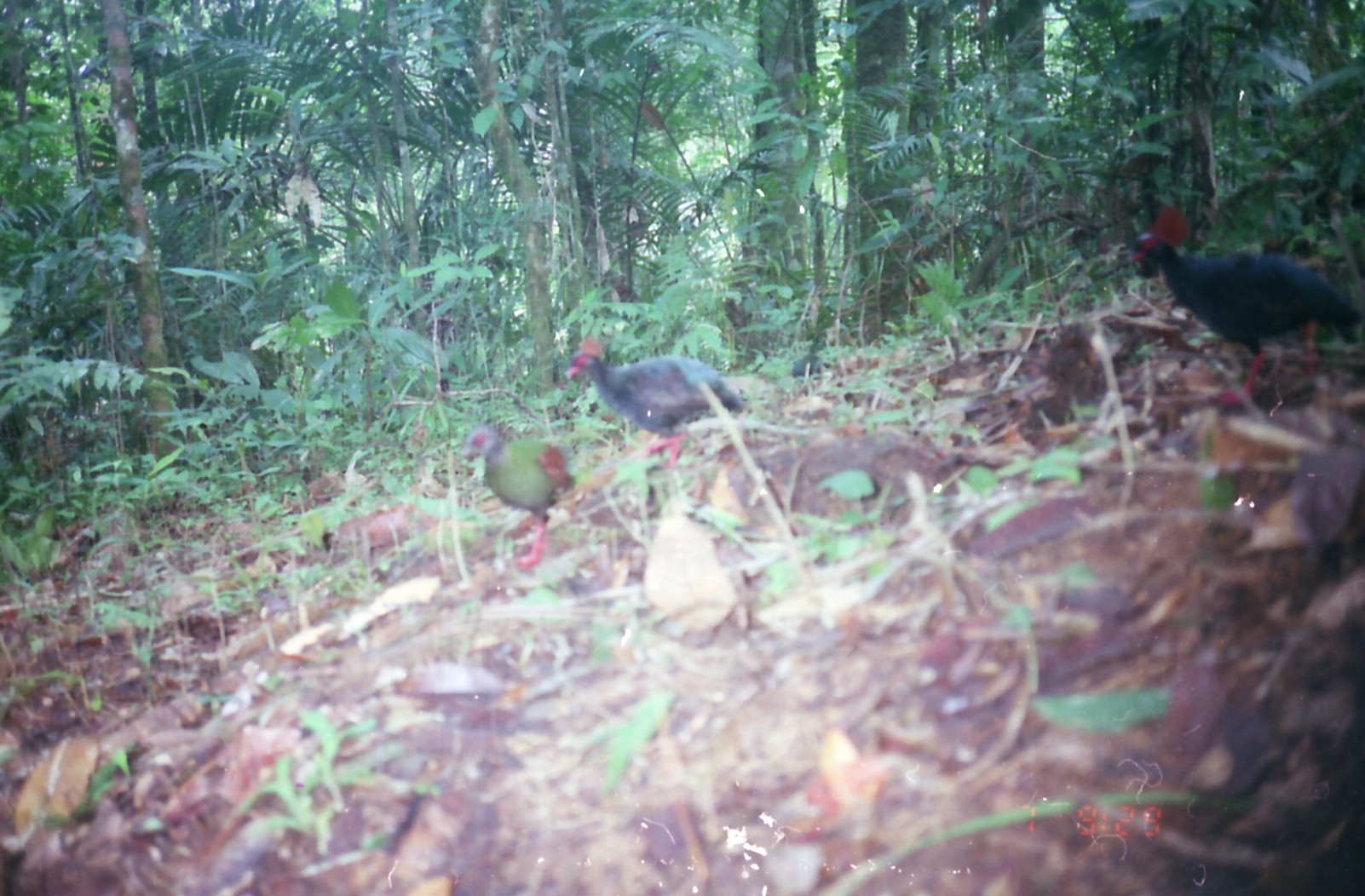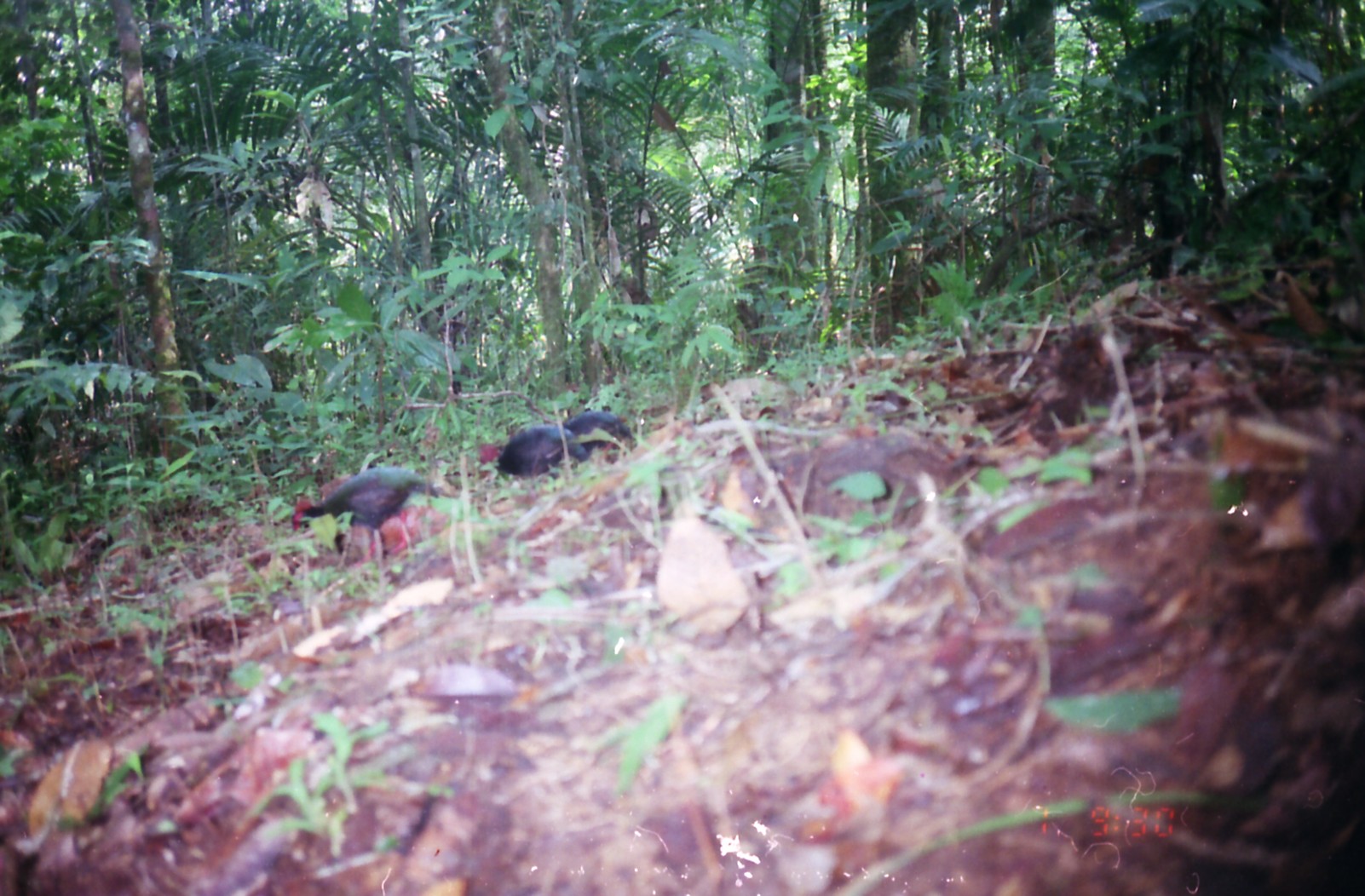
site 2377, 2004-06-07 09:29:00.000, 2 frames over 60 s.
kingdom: Animalia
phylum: Chordata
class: Aves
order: Galliformes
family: Phasianidae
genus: Rollulus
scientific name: Rollulus rouloul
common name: crested partridge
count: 3